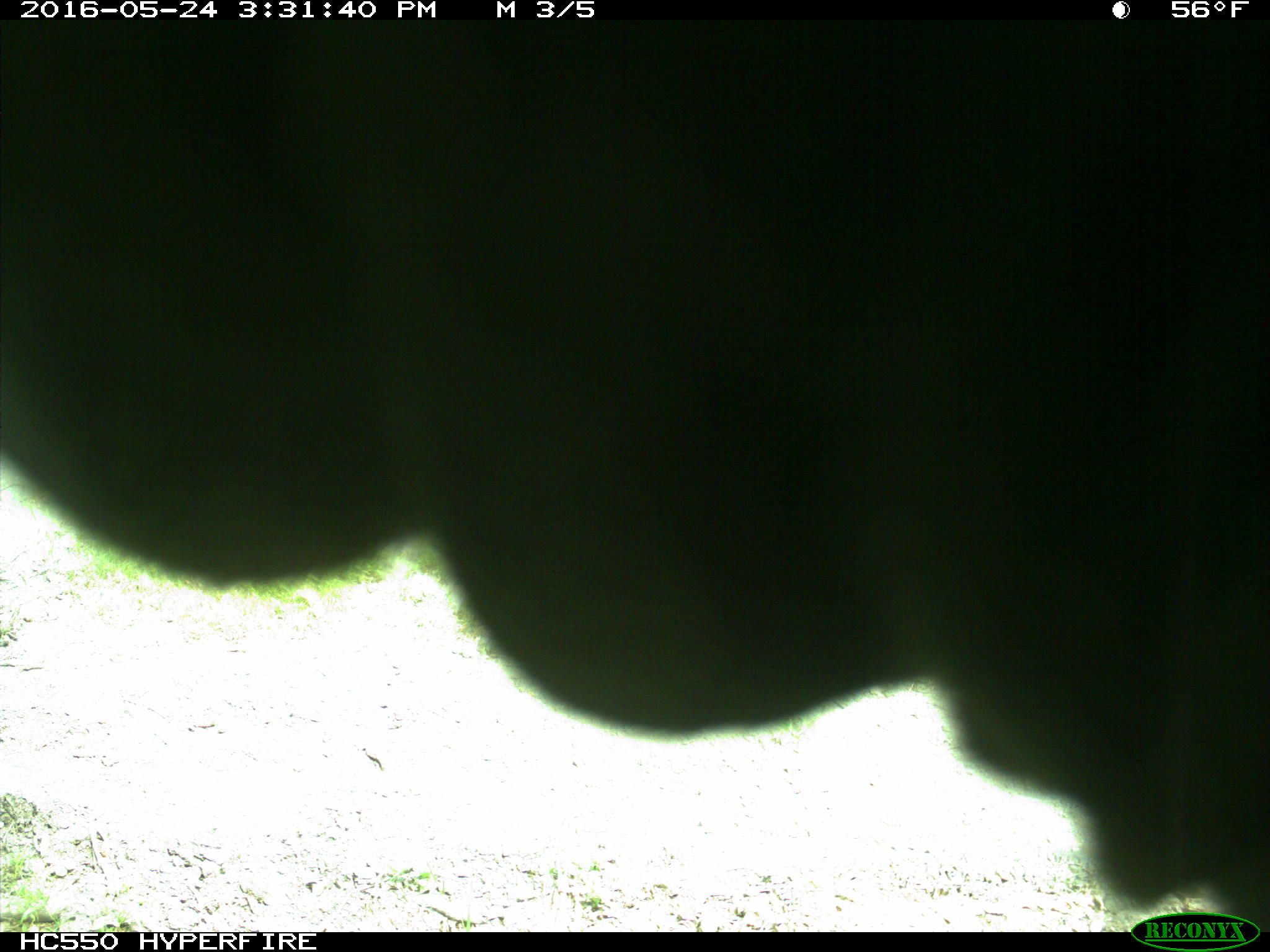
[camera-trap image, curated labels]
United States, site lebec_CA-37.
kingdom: Animalia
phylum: Chordata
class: Mammalia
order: Artiodactyla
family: Bovidae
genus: Bos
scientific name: Bos taurus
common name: domestic cow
Bos taurus (domestic cow).